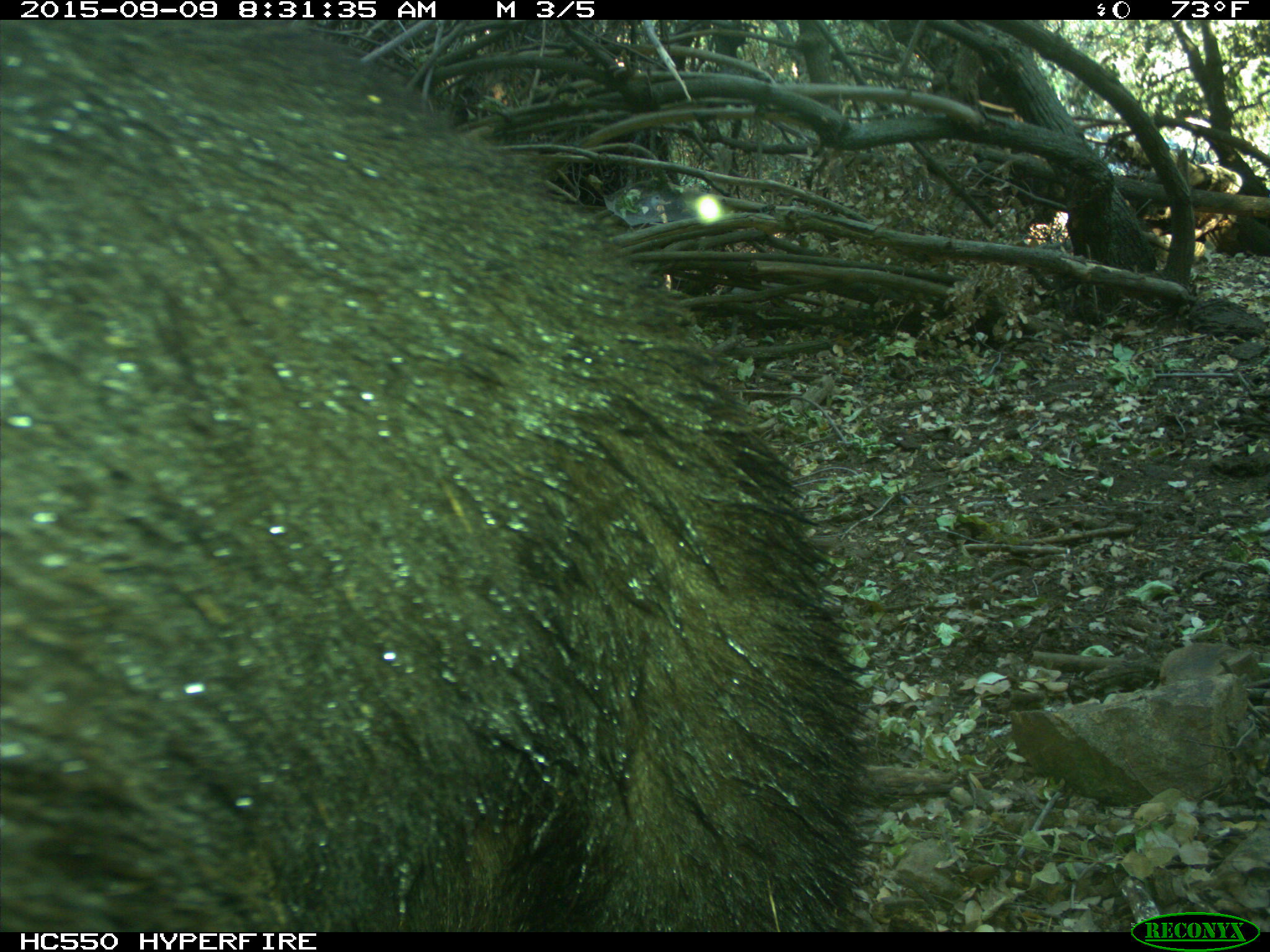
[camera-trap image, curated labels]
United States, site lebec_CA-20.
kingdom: Animalia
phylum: Chordata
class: Mammalia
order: Carnivora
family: Ursidae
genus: Ursus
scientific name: Ursus americanus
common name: american black bear